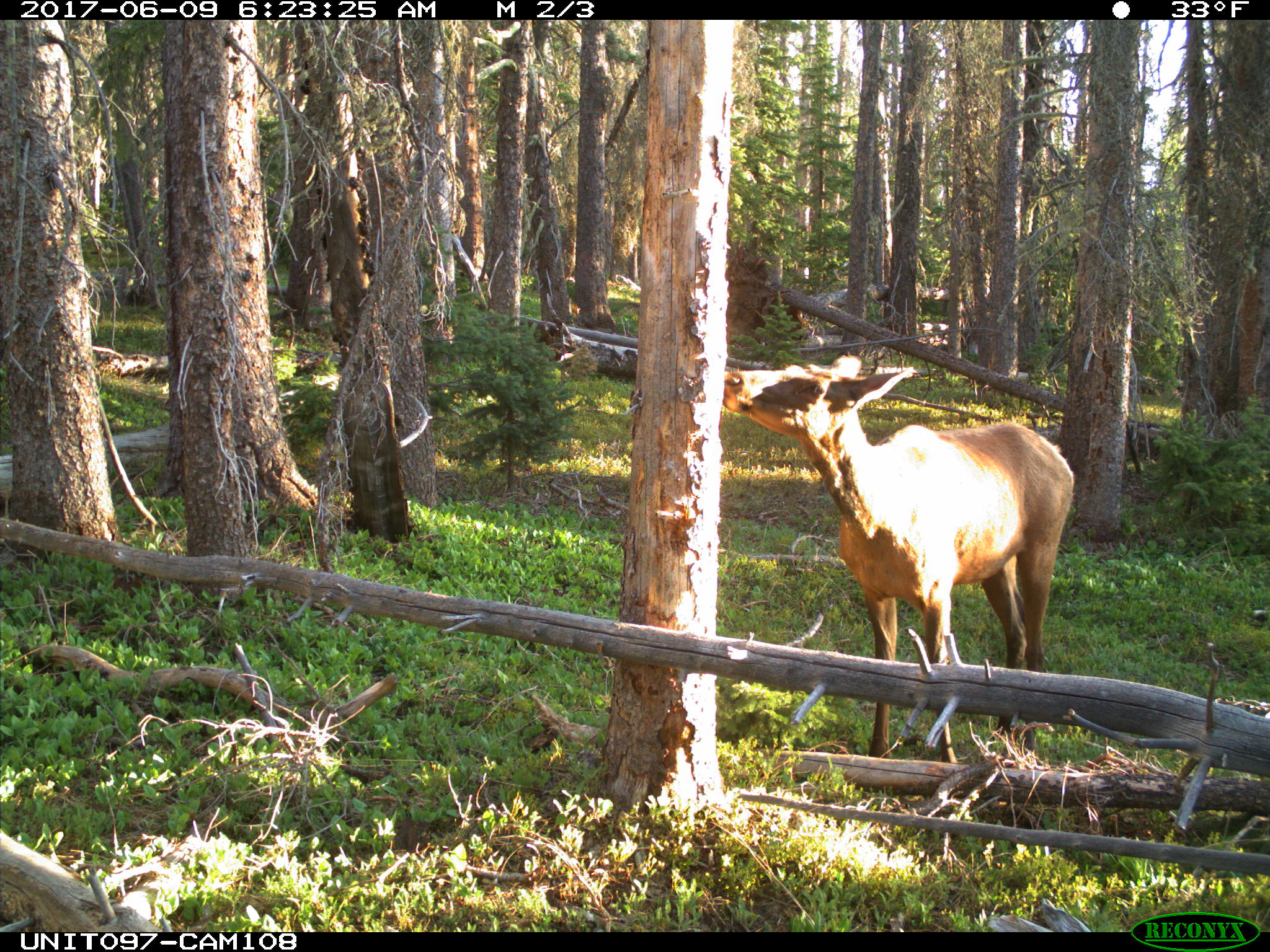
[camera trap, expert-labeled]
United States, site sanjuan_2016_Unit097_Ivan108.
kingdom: Animalia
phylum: Chordata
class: Mammalia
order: Artiodactyla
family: Cervidae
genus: Cervus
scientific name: Cervus elaphus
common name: red deer